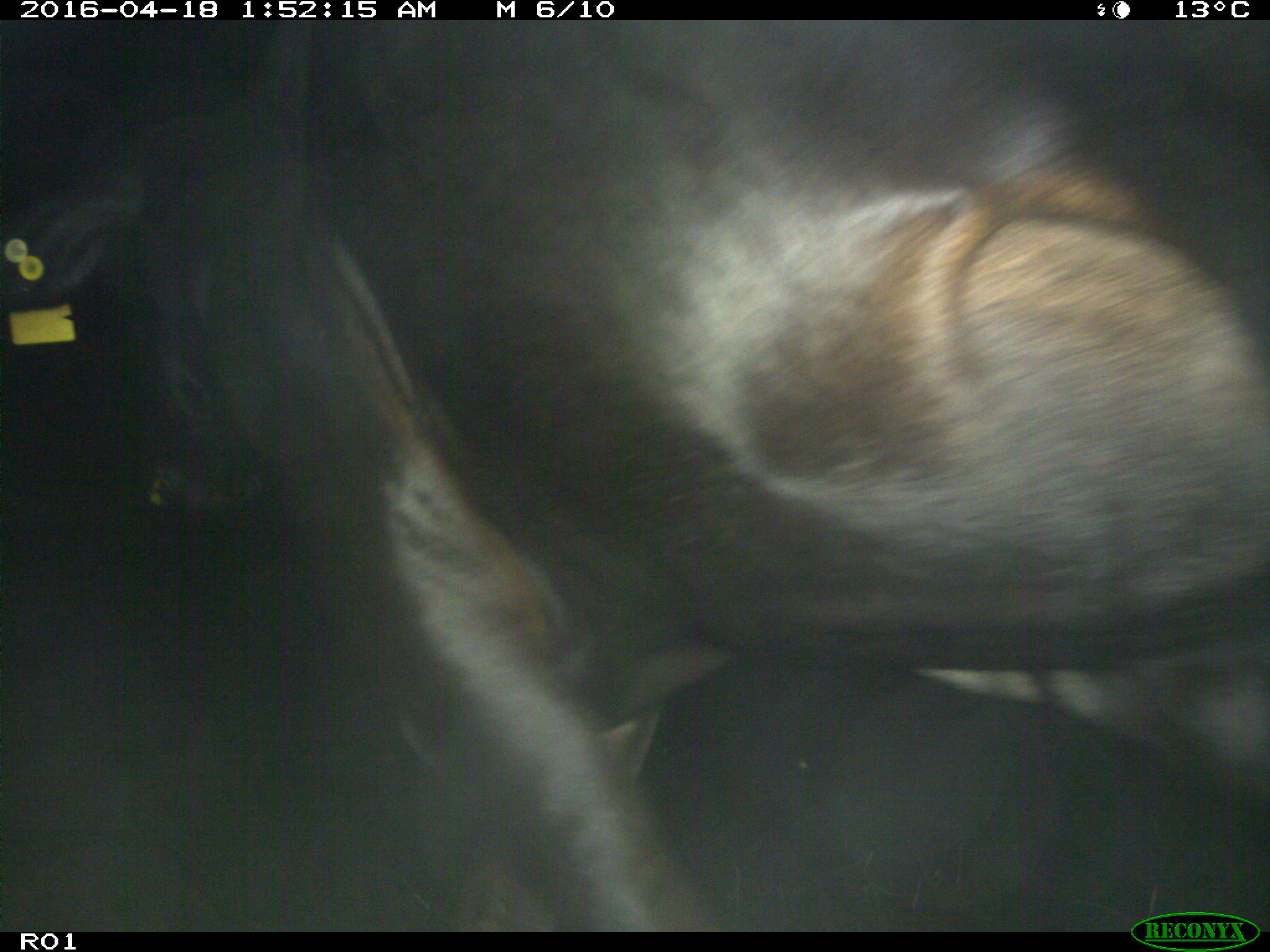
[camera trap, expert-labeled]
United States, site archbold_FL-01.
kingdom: Animalia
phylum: Chordata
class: Mammalia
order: Artiodactyla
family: Bovidae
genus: Bos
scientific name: Bos taurus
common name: domestic cow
Bos taurus (domestic cow).